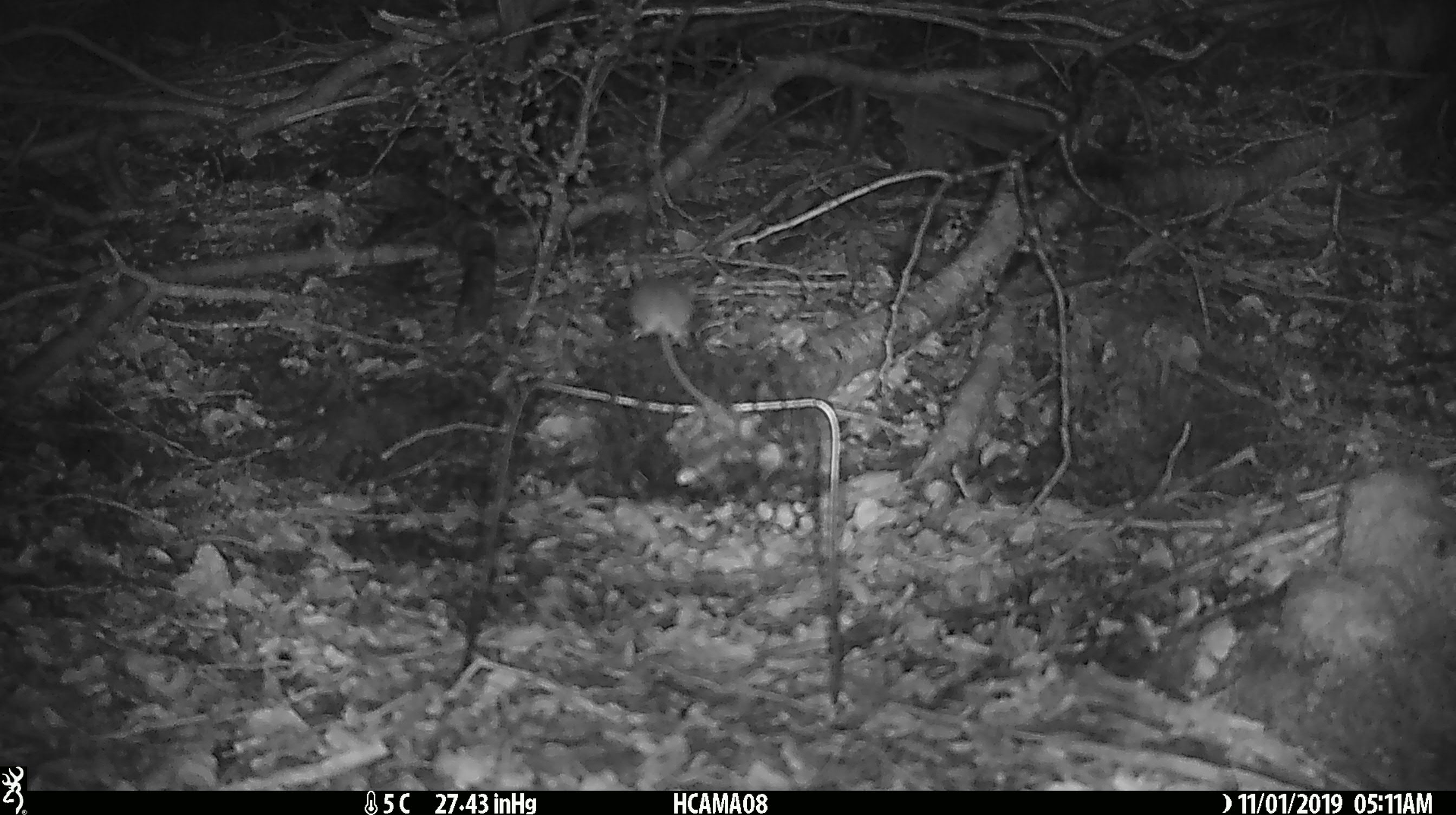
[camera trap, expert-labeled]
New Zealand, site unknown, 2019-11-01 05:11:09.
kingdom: Animalia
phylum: Chordata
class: Mammalia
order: Rodentia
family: Muridae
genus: Mus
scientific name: Mus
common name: mouse